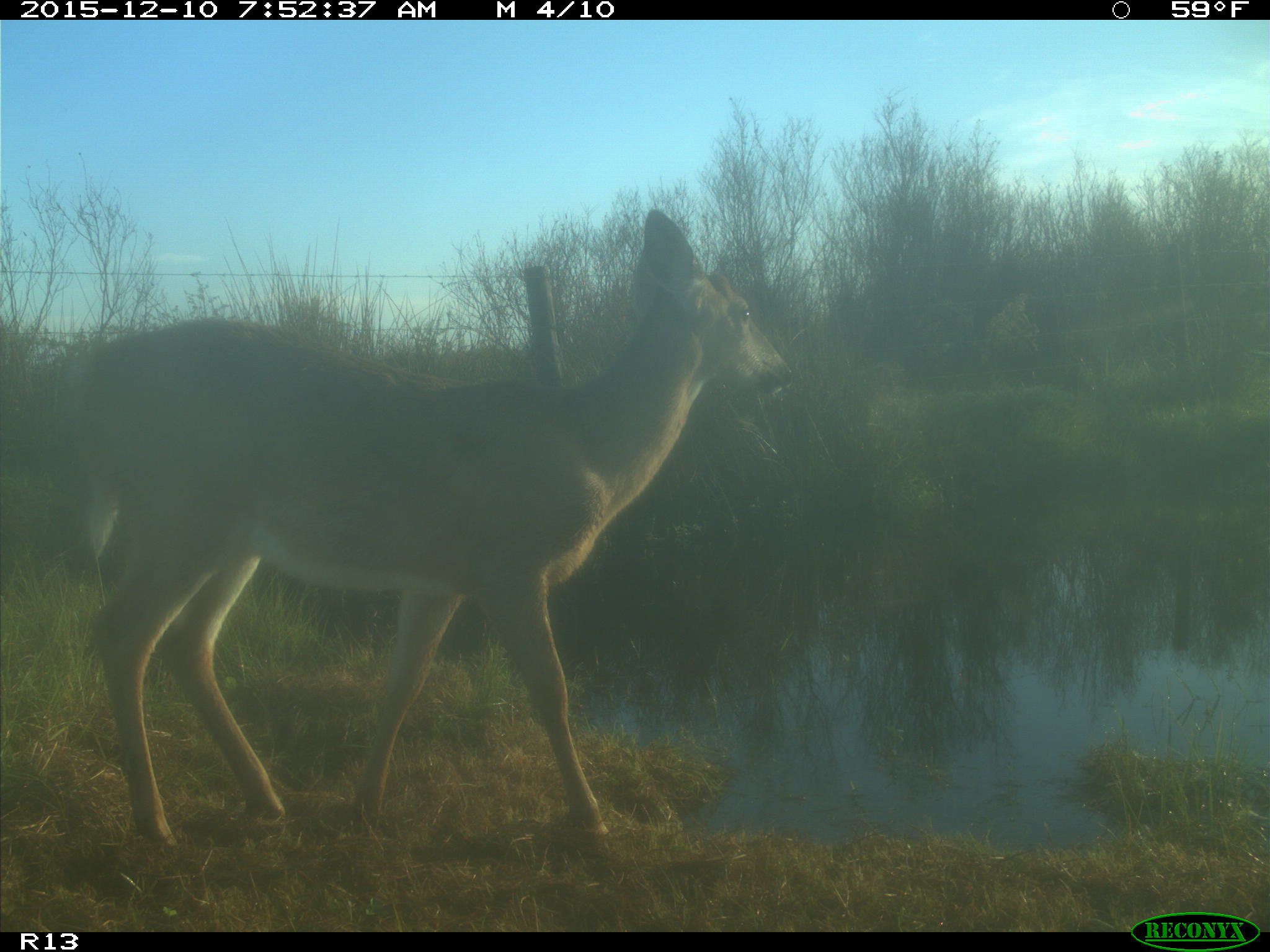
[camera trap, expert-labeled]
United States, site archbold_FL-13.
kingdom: Animalia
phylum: Chordata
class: Mammalia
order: Artiodactyla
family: Cervidae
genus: Odocoileus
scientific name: Odocoileus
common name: deer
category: unidentified deer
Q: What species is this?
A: Unidentified deer (deer) (Odocoileus).